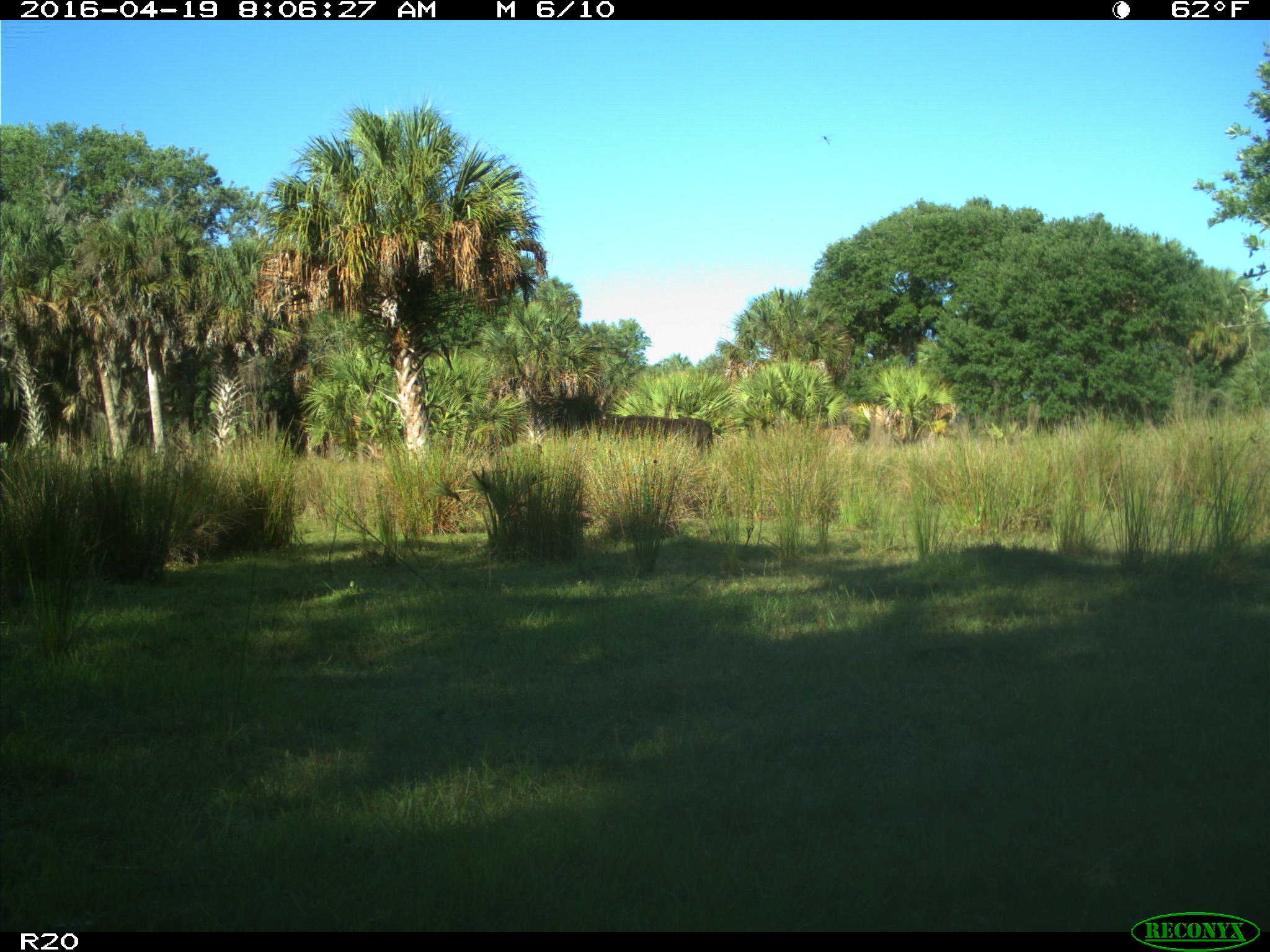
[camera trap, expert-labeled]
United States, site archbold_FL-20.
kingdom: Animalia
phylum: Chordata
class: Mammalia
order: Artiodactyla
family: Bovidae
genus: Bos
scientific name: Bos taurus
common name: domestic cow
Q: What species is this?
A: Bos taurus (domestic cow).